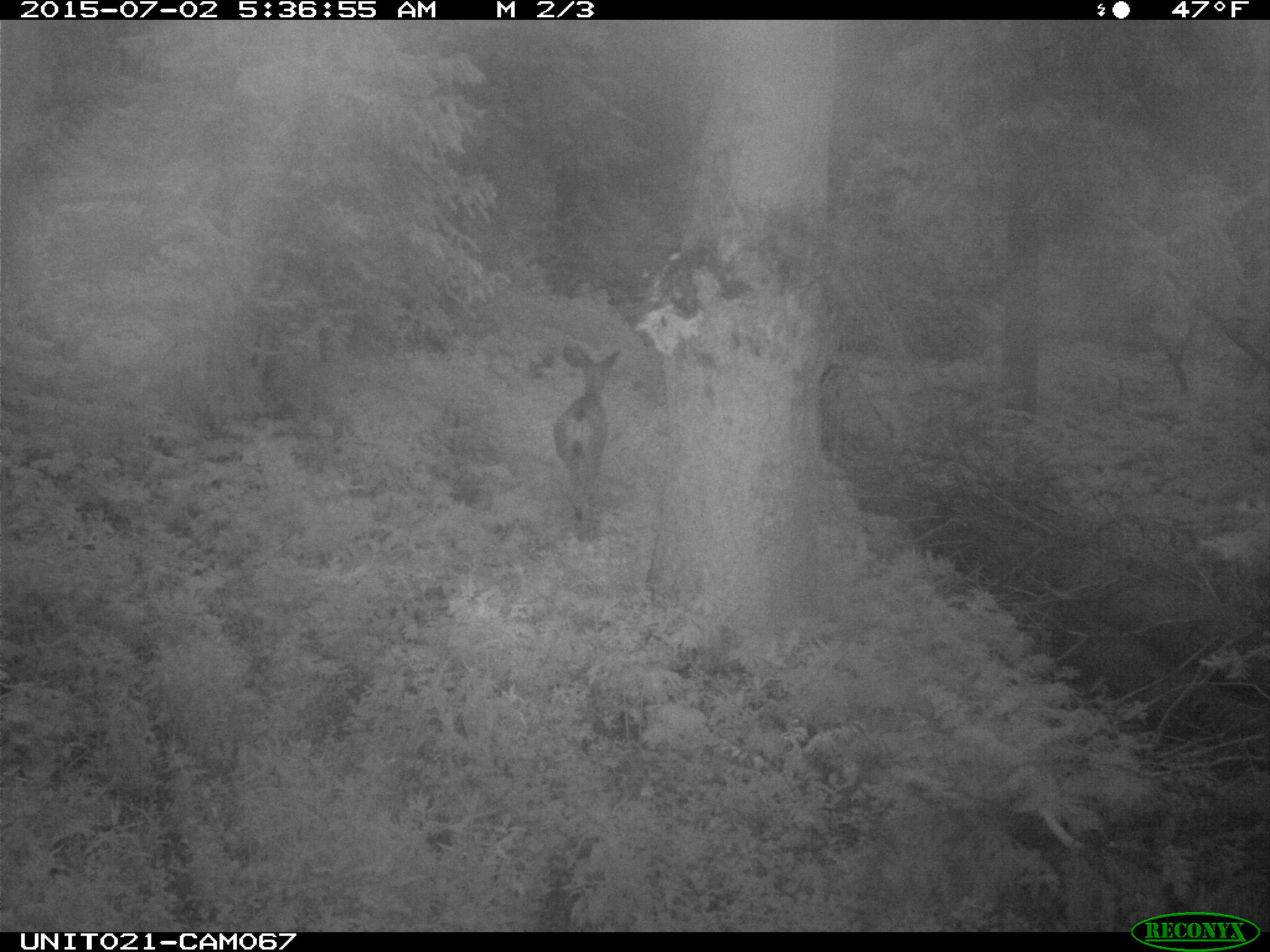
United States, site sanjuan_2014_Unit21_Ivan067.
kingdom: Animalia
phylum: Chordata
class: Mammalia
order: Artiodactyla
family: Cervidae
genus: Odocoileus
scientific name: Odocoileus hemionus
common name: mule deer